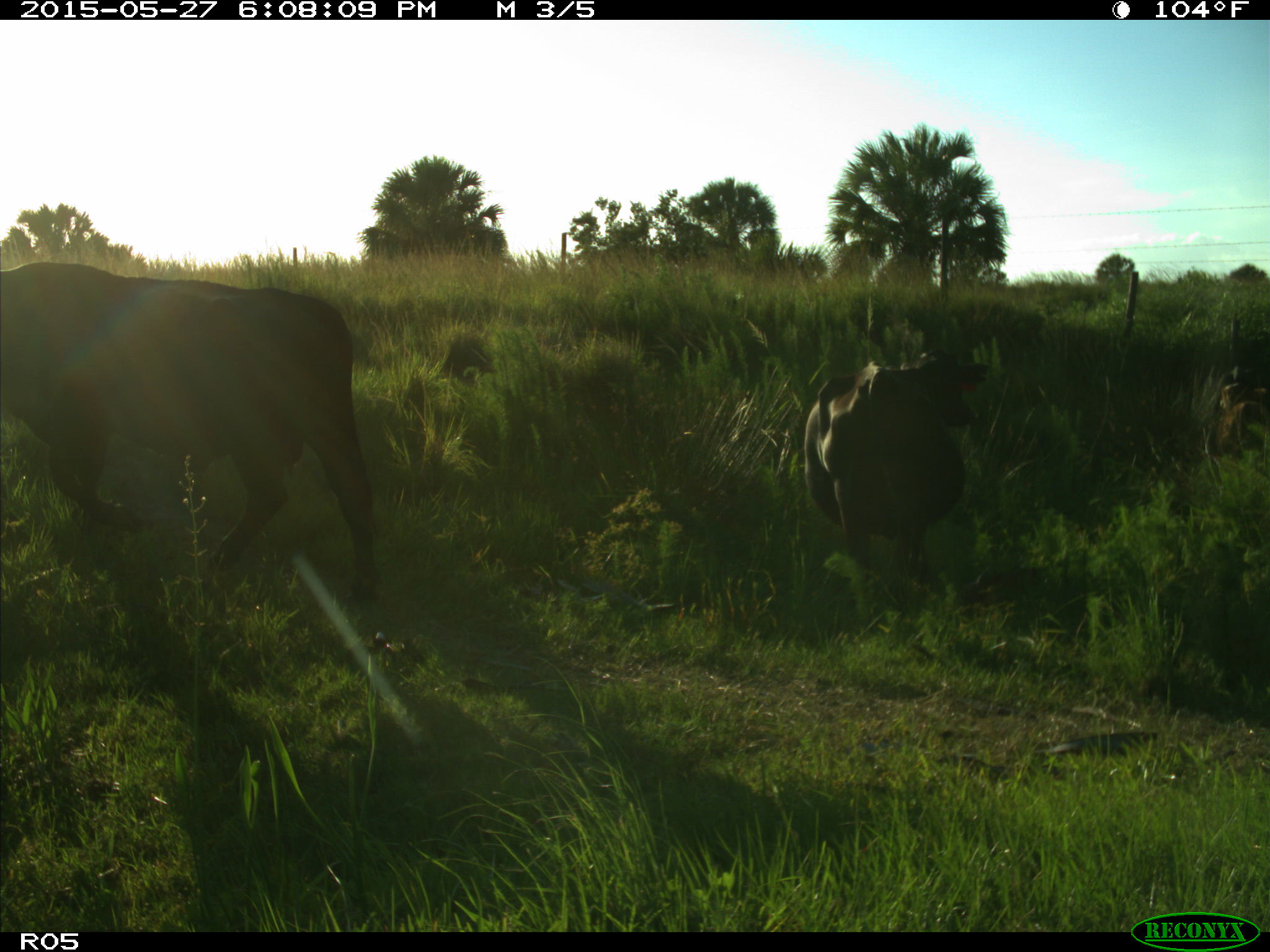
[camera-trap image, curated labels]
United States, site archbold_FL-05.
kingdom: Animalia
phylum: Chordata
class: Mammalia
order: Artiodactyla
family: Bovidae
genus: Bos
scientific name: Bos taurus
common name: domestic cow